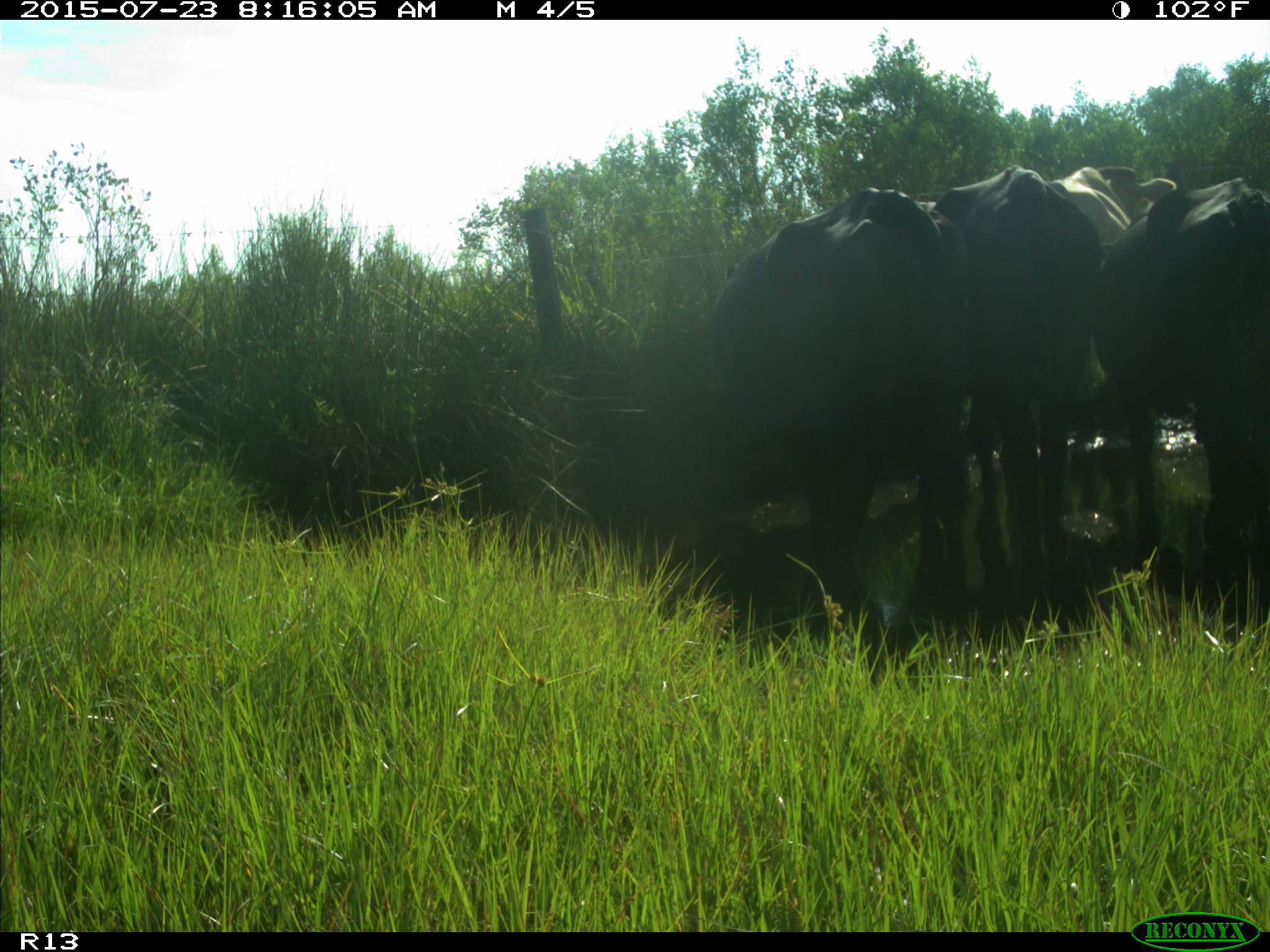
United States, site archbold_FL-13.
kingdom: Animalia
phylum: Chordata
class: Mammalia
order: Artiodactyla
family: Bovidae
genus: Bos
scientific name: Bos taurus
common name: domestic cow